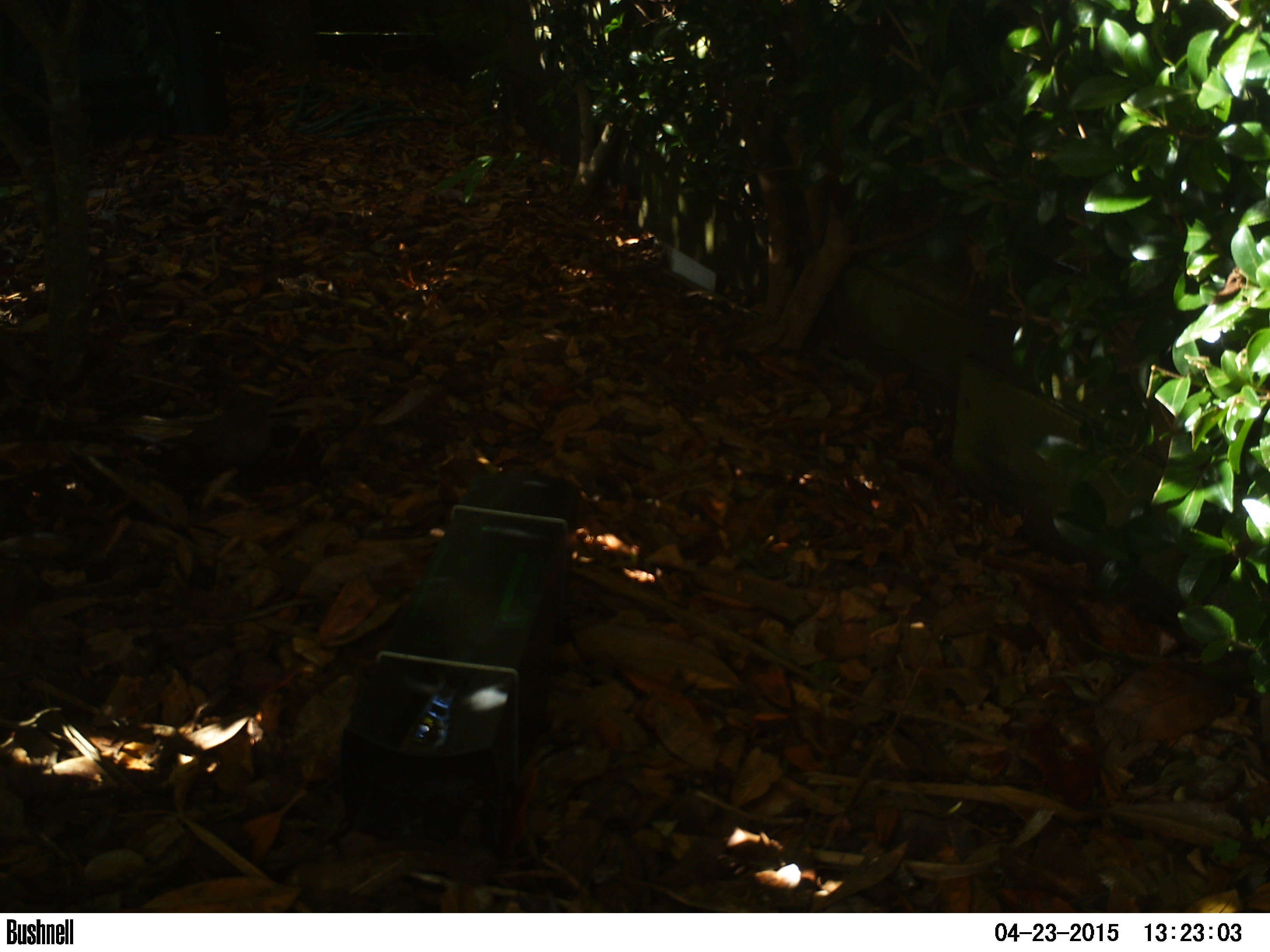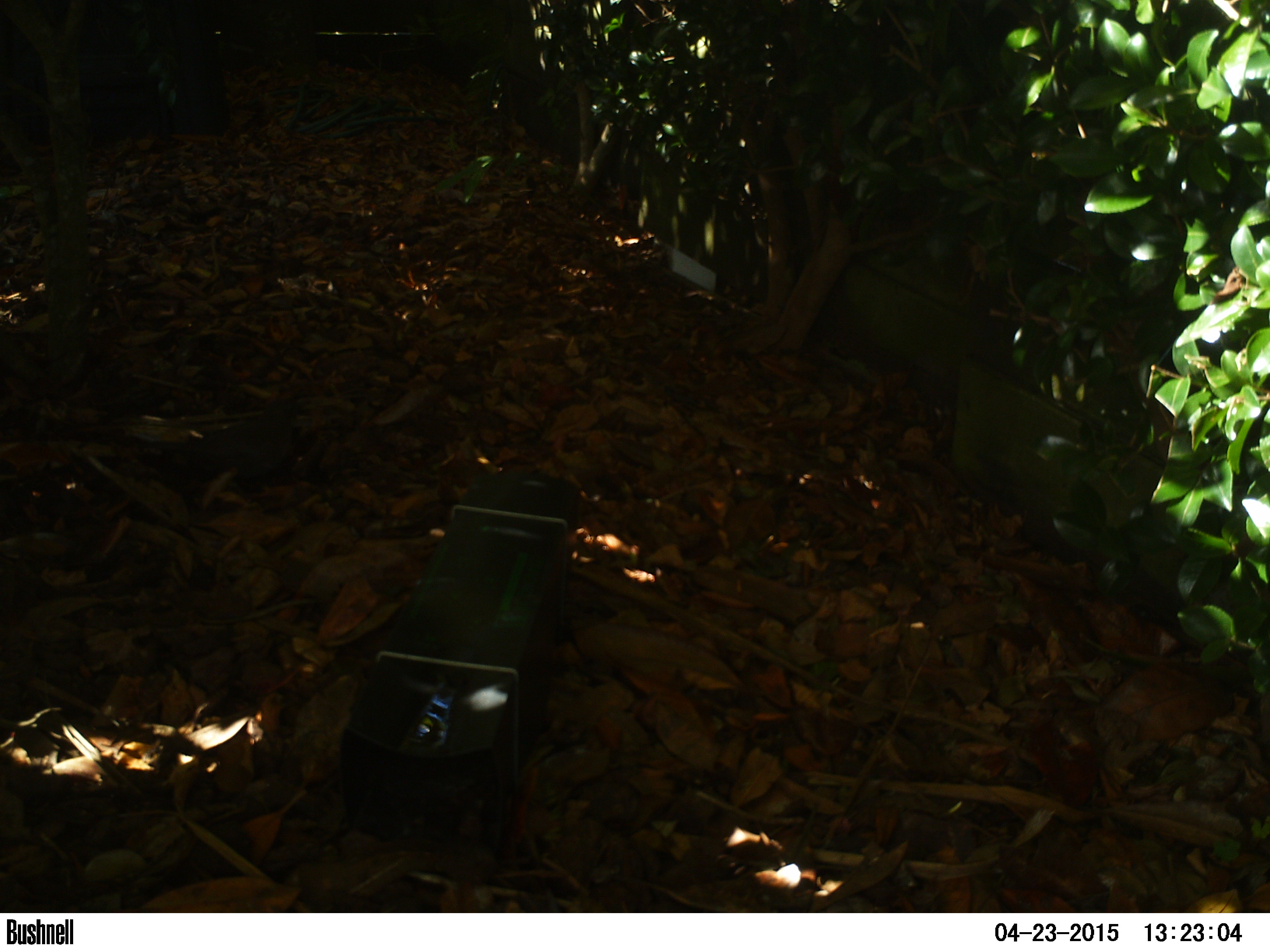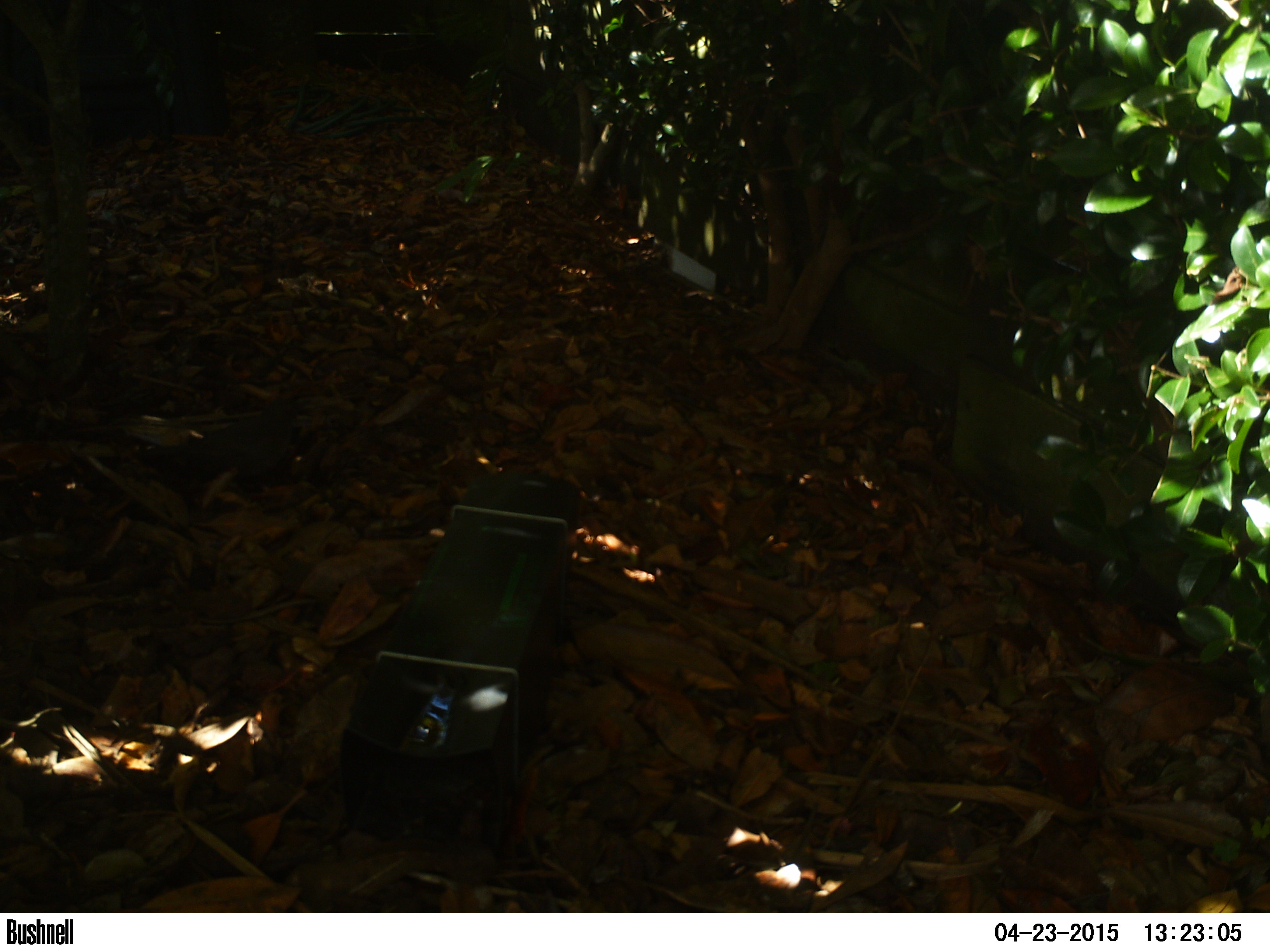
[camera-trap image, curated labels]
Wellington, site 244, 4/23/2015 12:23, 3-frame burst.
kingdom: Animalia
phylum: Chordata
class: Aves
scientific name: Aves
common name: bird